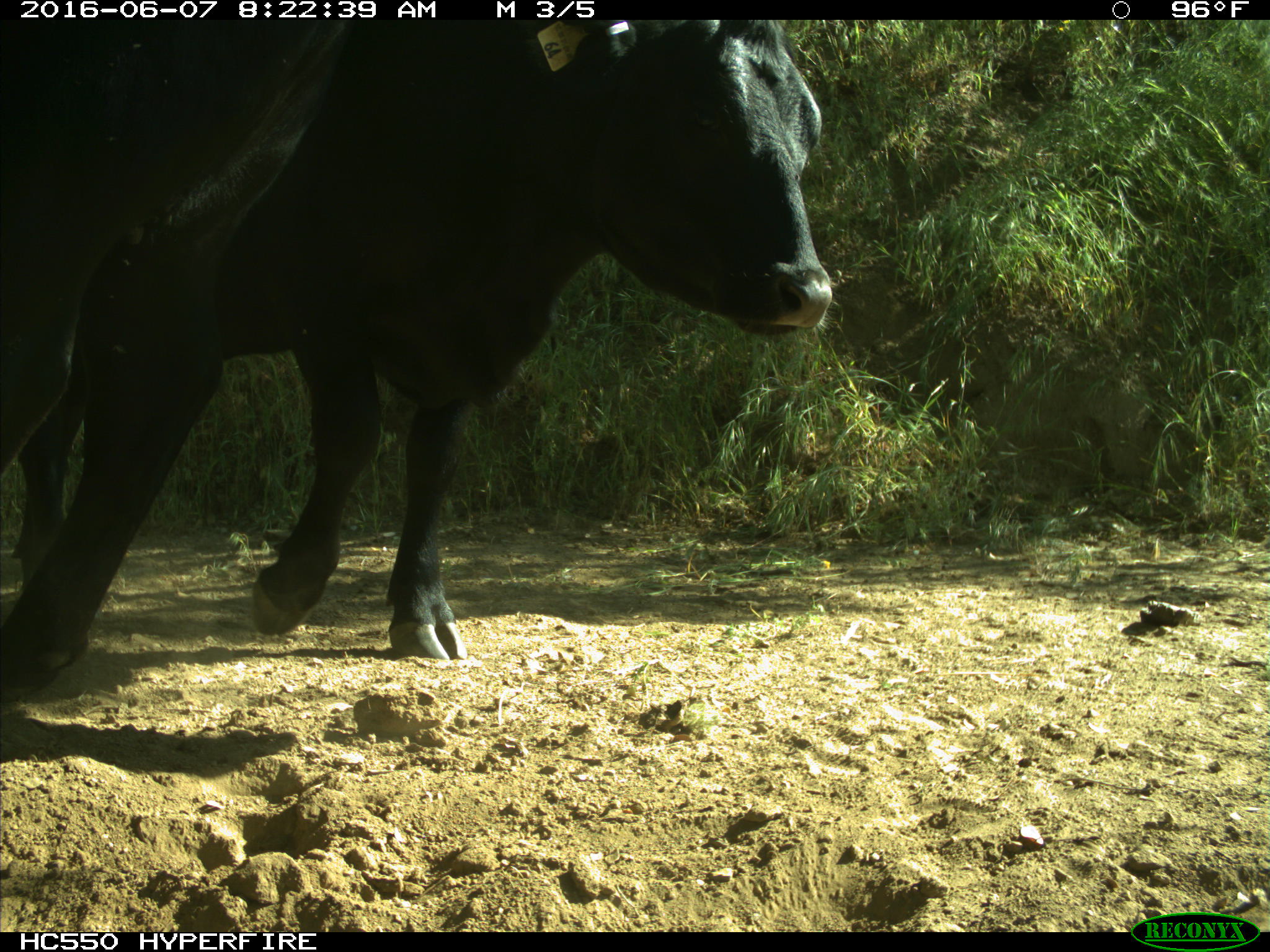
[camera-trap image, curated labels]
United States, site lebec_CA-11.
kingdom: Animalia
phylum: Chordata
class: Mammalia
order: Artiodactyla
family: Bovidae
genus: Bos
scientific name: Bos taurus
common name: domestic cow